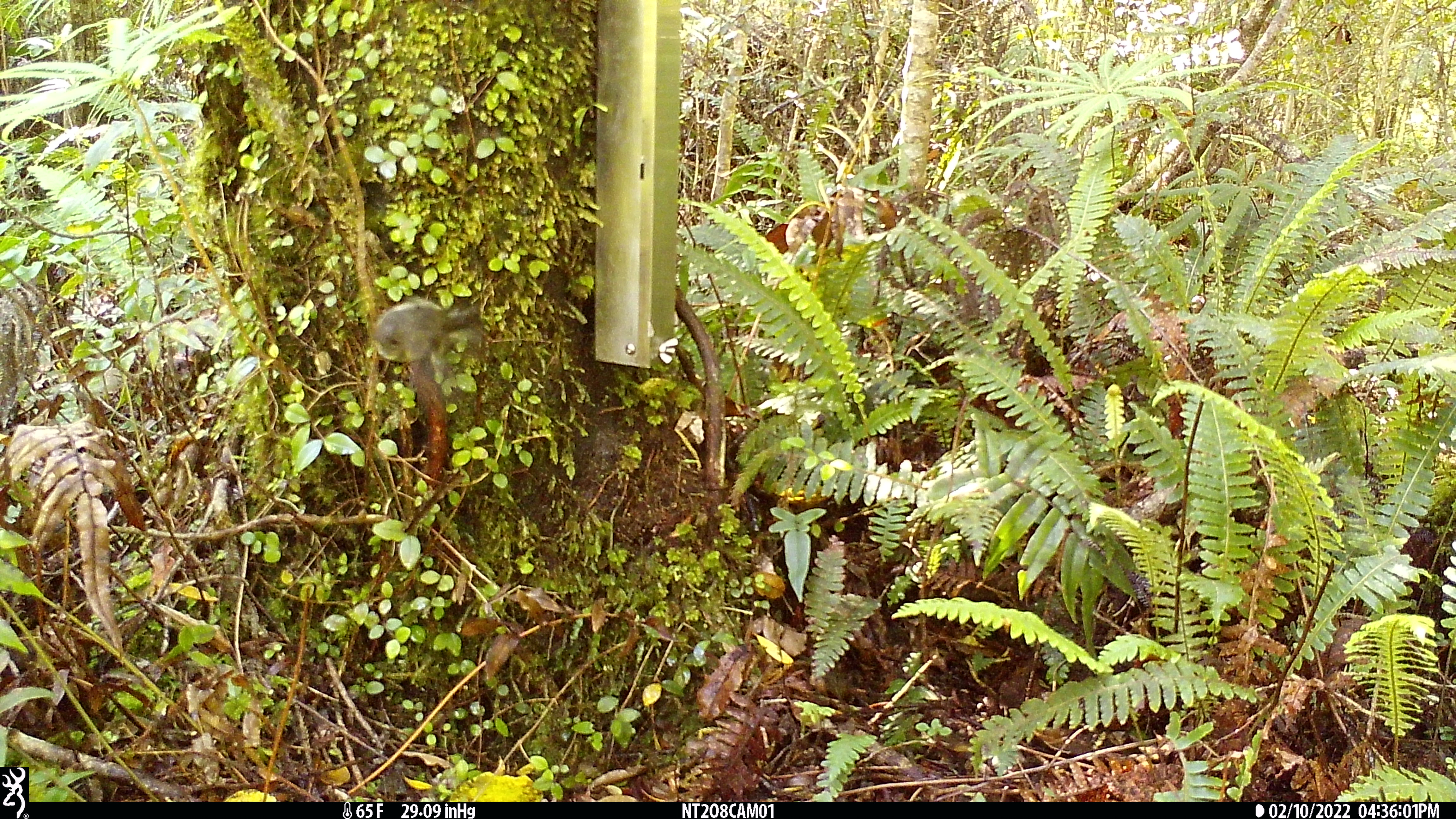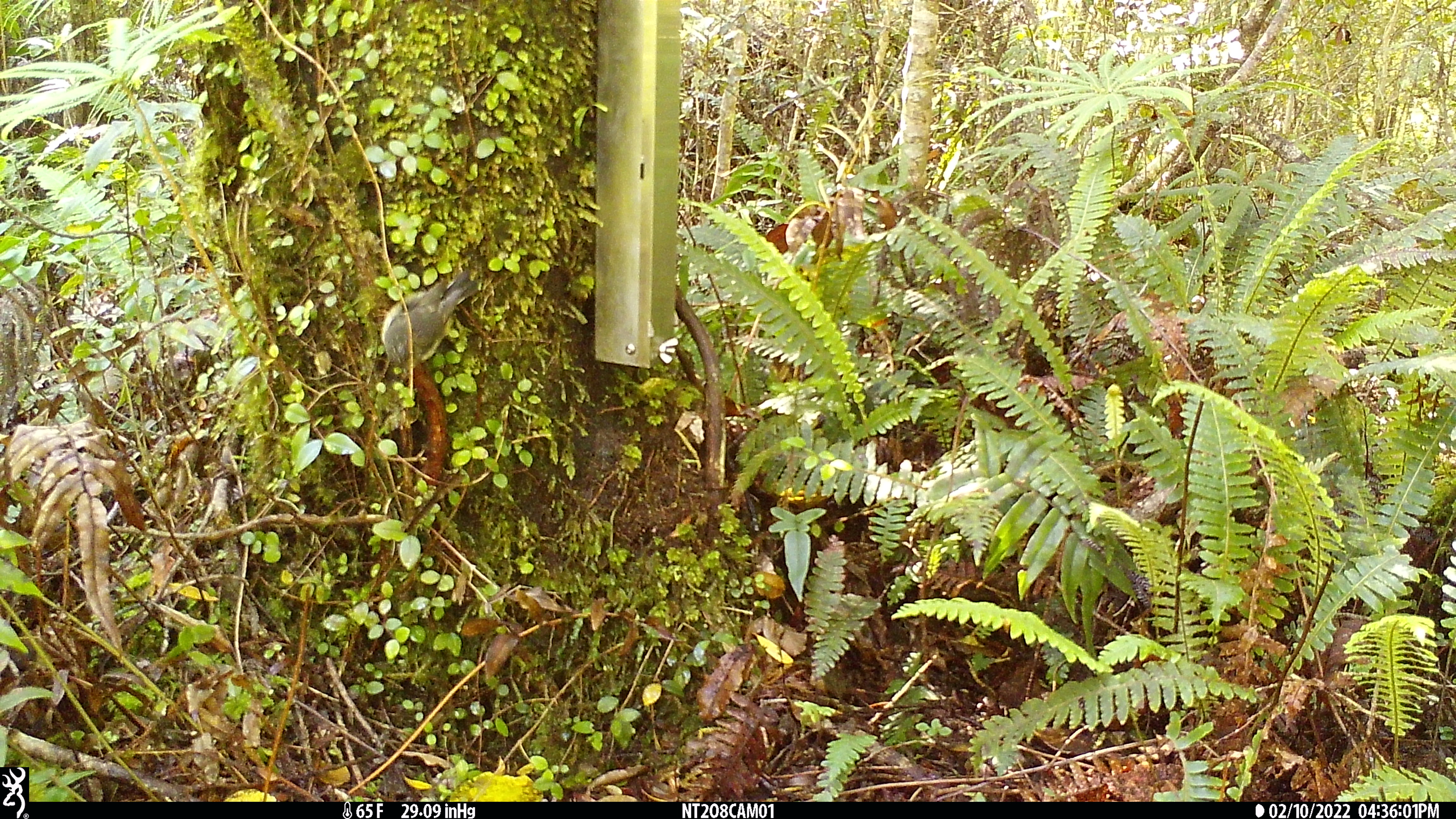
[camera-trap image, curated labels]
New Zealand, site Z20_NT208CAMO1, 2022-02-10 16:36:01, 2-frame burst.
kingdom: Animalia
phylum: Chordata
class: Aves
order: Passeriformes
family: Petroicidae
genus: Petroica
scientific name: Petroica macrocephala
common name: tomtit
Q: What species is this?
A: Tomtit (Petroica macrocephala).